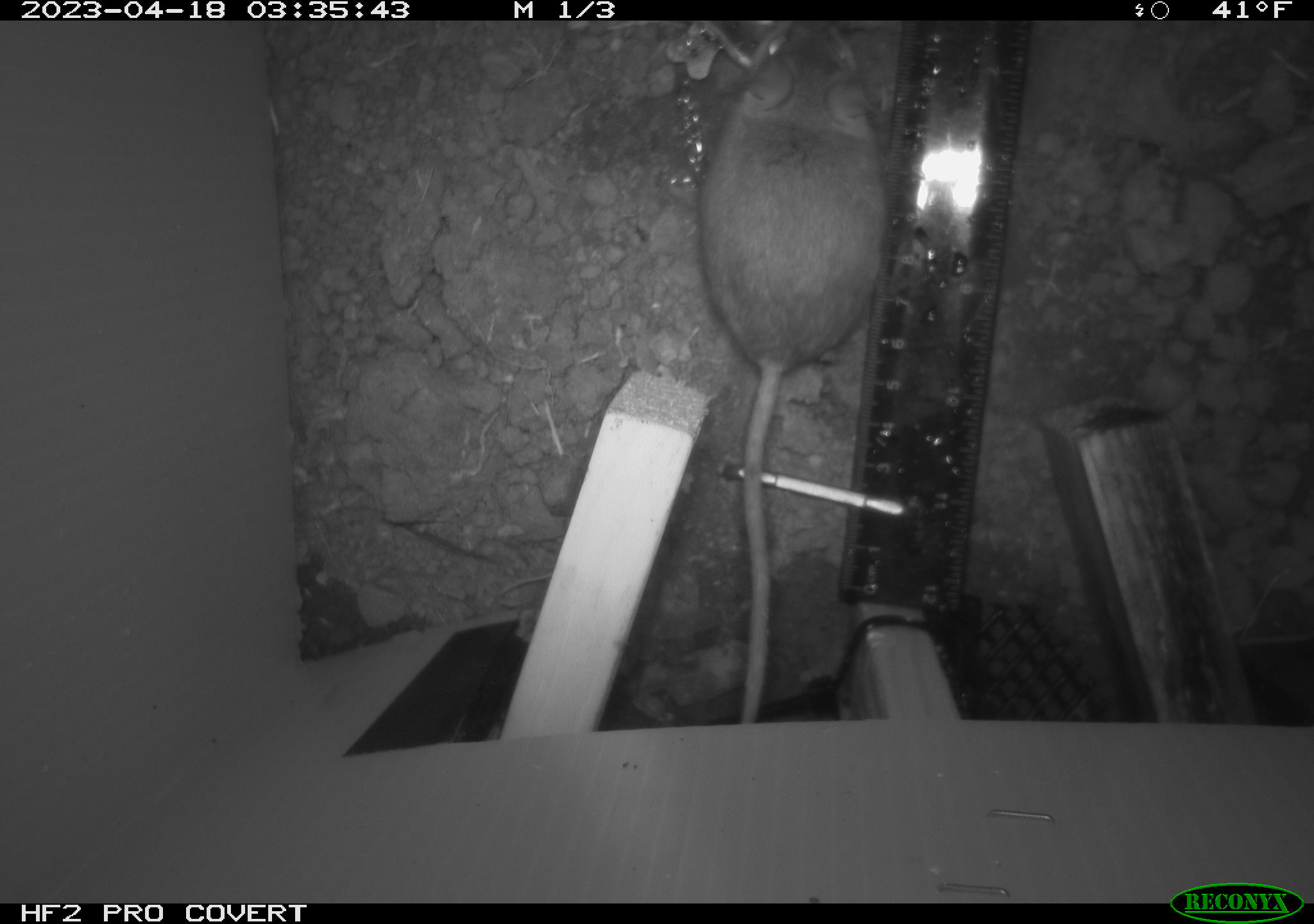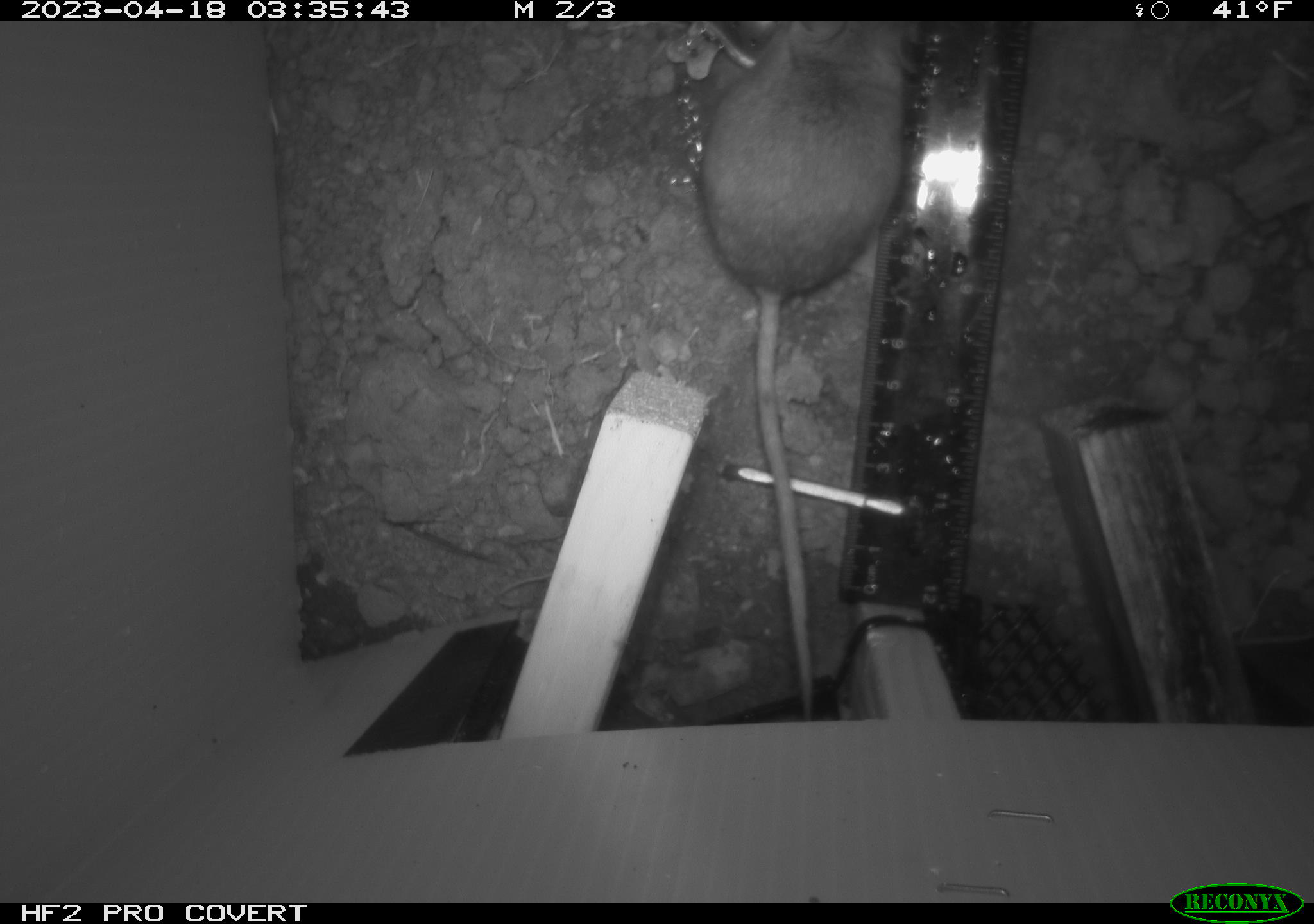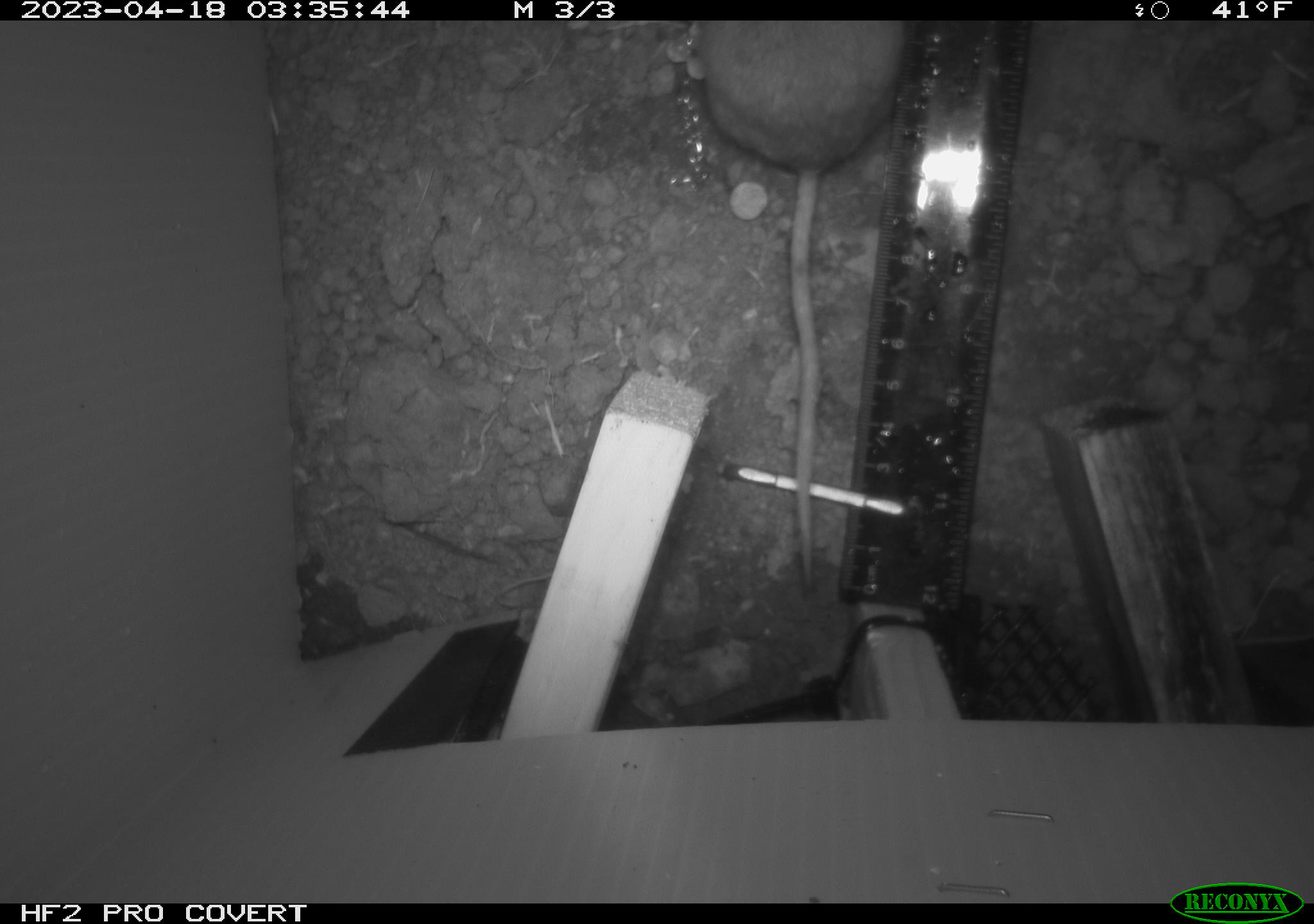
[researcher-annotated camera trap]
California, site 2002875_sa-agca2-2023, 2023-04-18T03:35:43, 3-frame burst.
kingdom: Animalia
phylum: Chordata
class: Mammalia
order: Rodentia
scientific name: Rodentia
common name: mouse species